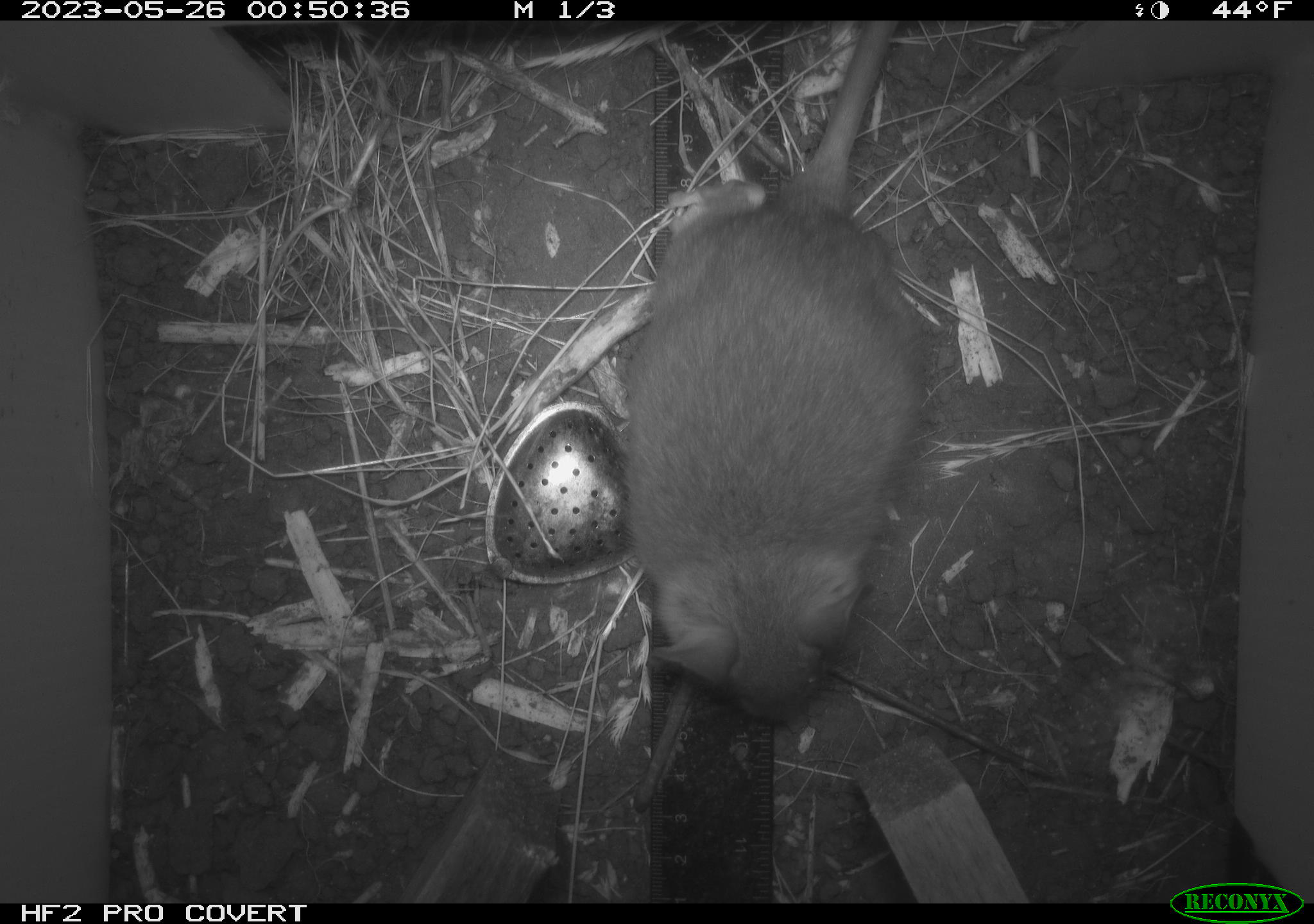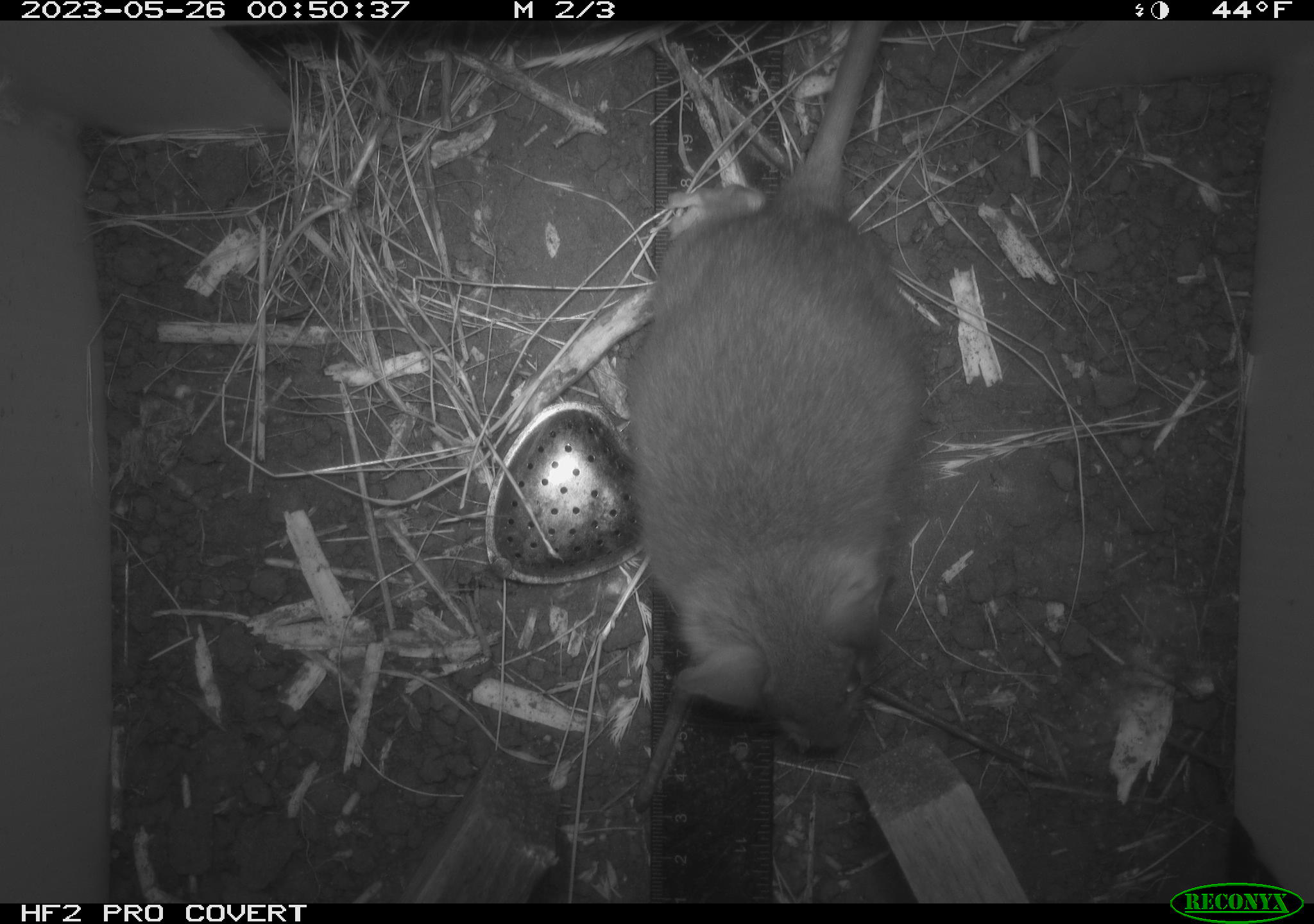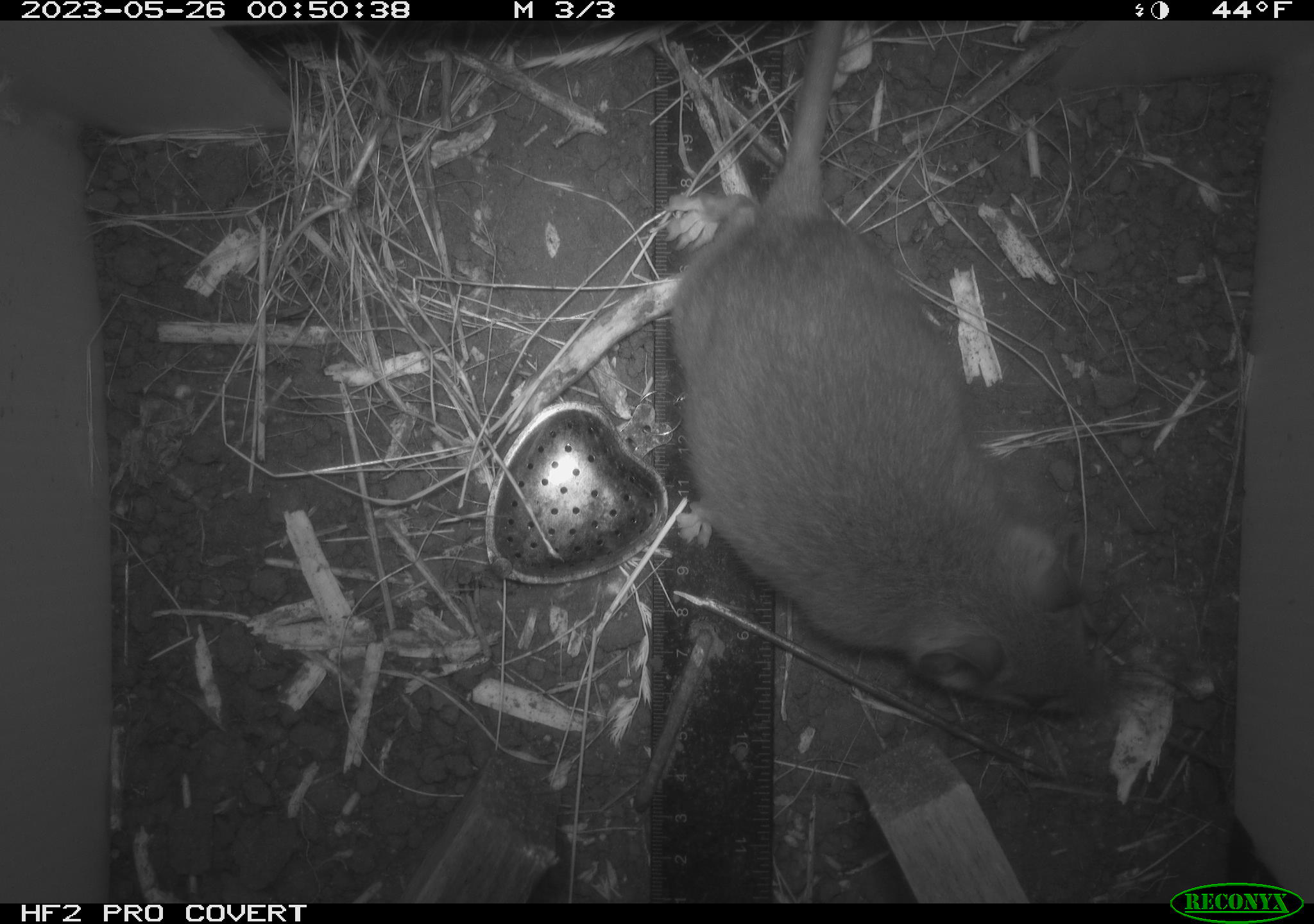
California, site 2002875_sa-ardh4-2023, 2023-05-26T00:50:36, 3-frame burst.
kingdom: Animalia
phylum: Chordata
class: Mammalia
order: Rodentia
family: Cricetidae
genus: Neotoma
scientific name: Neotoma fuscipes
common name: dusky-footed woodrat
Dusky-footed woodrat (Neotoma fuscipes).